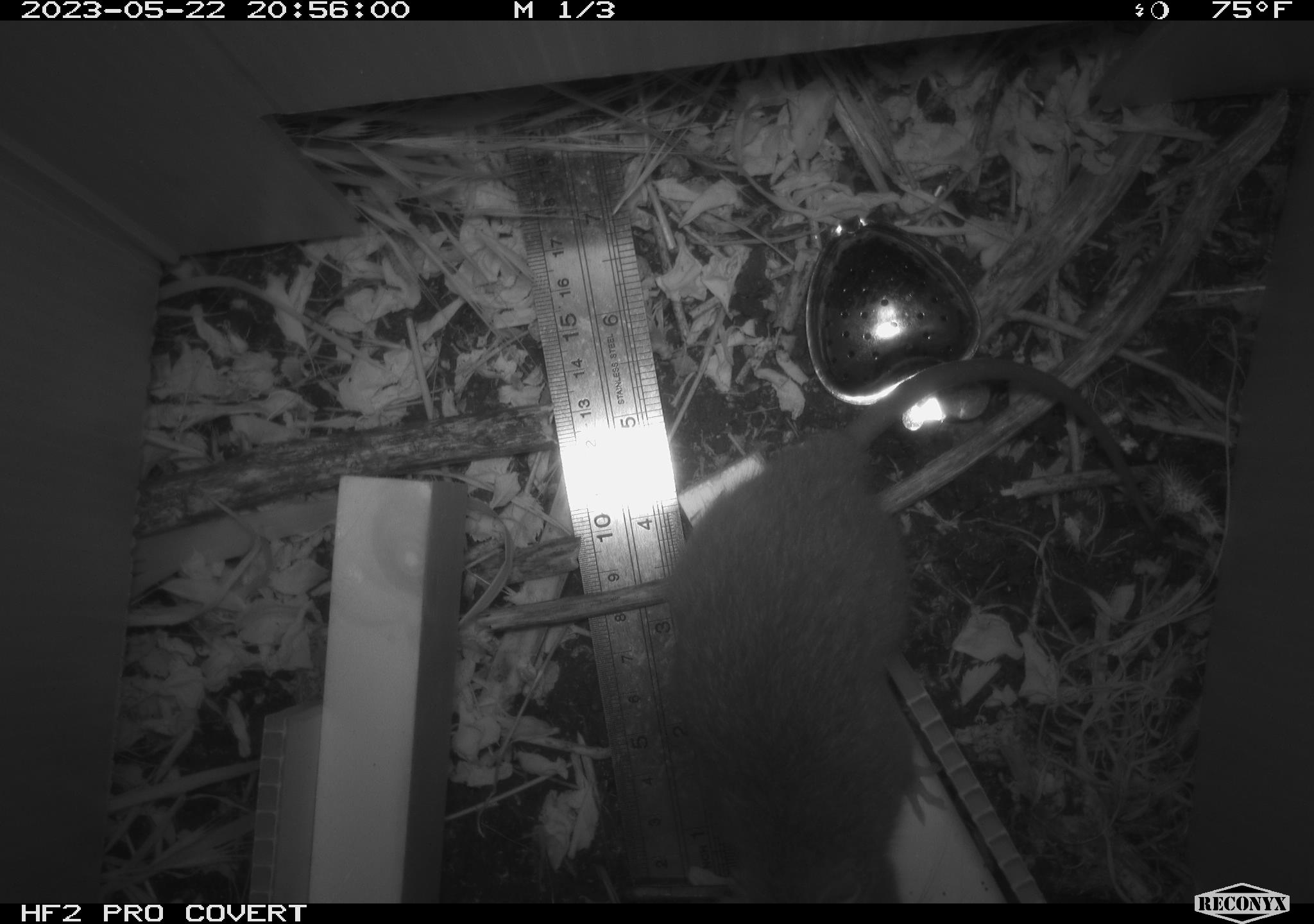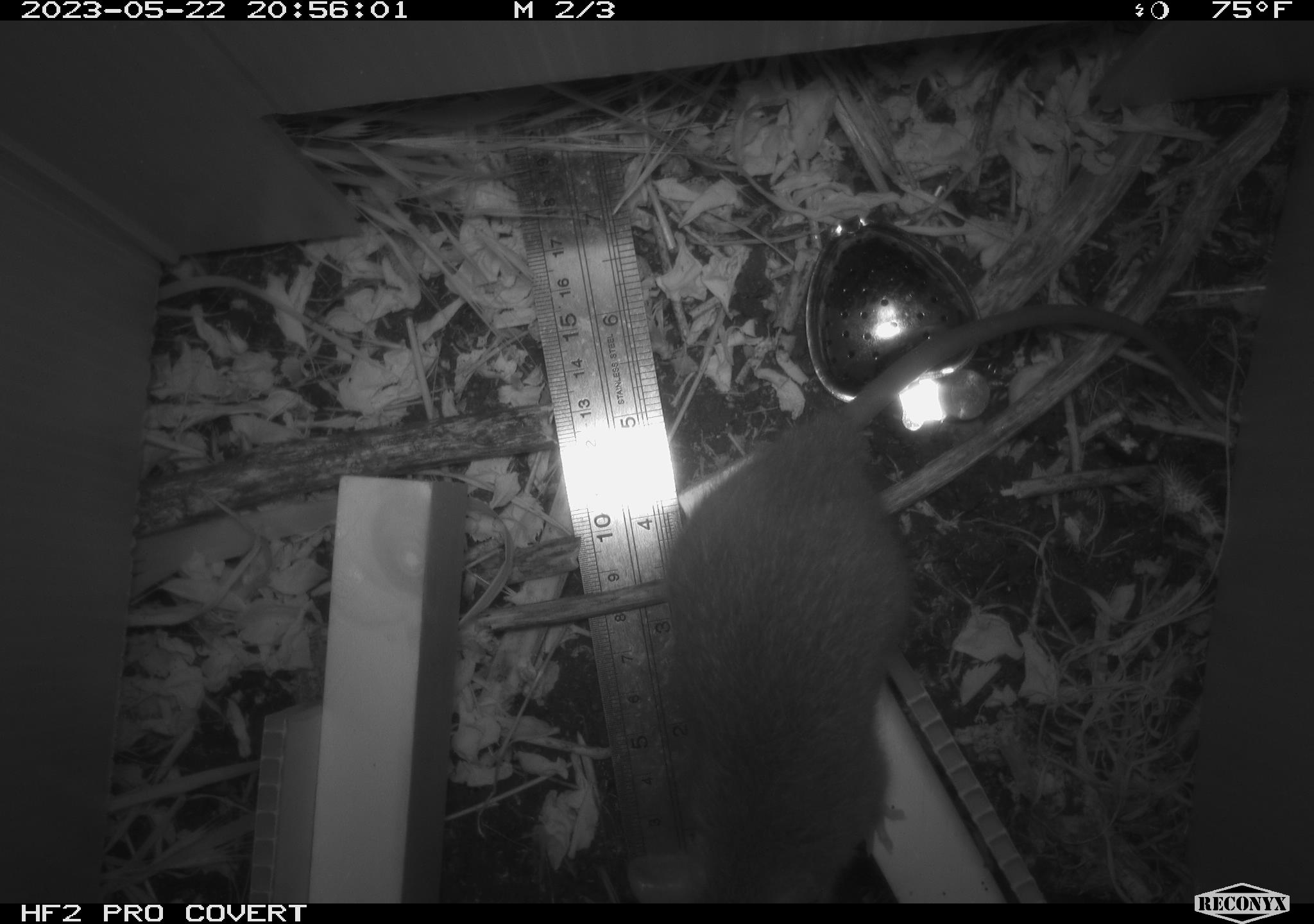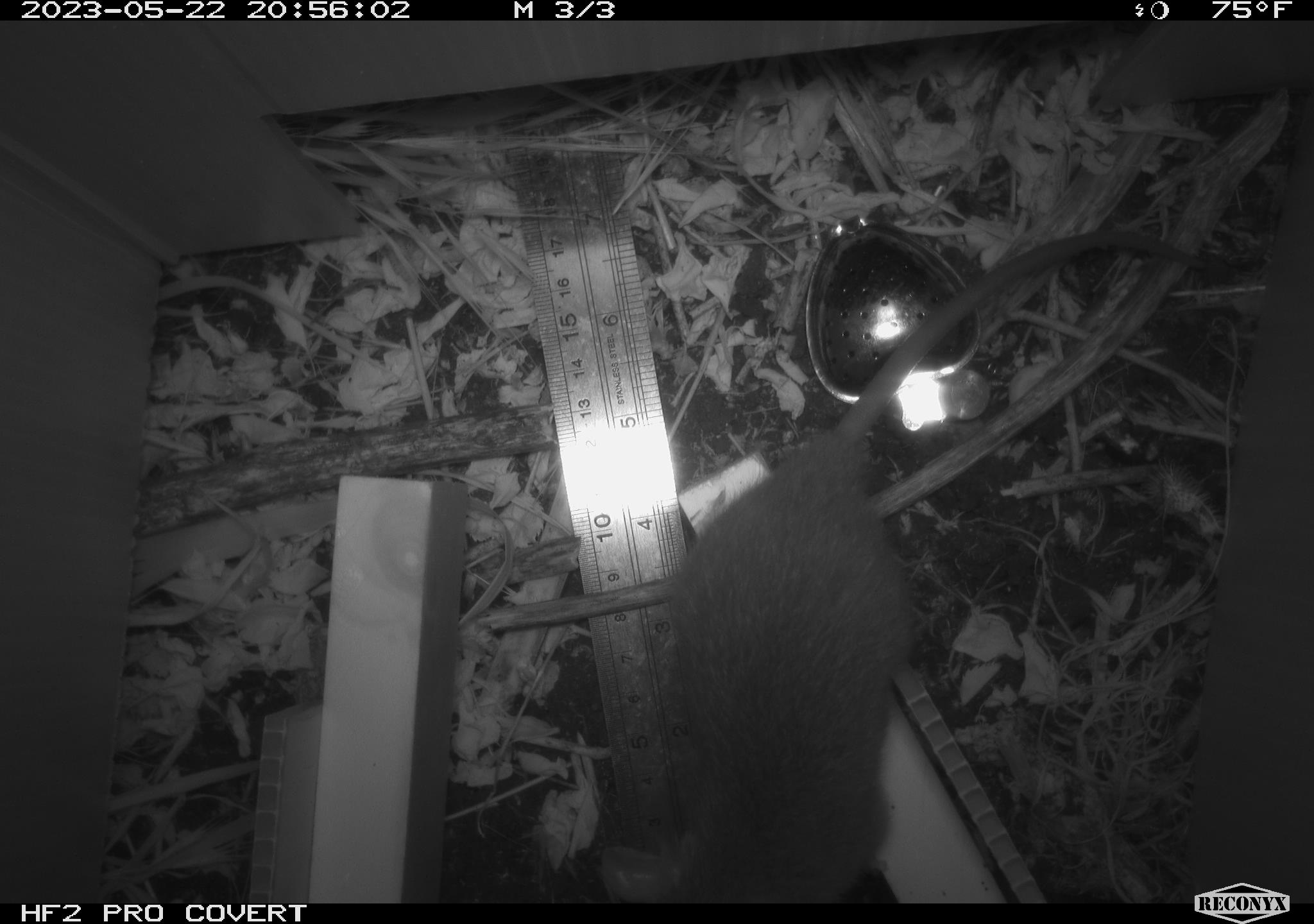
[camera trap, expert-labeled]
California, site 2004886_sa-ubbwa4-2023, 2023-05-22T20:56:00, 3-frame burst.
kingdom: Animalia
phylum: Chordata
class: Mammalia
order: Rodentia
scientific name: Rodentia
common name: mouse species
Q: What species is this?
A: Mouse species (Rodentia).